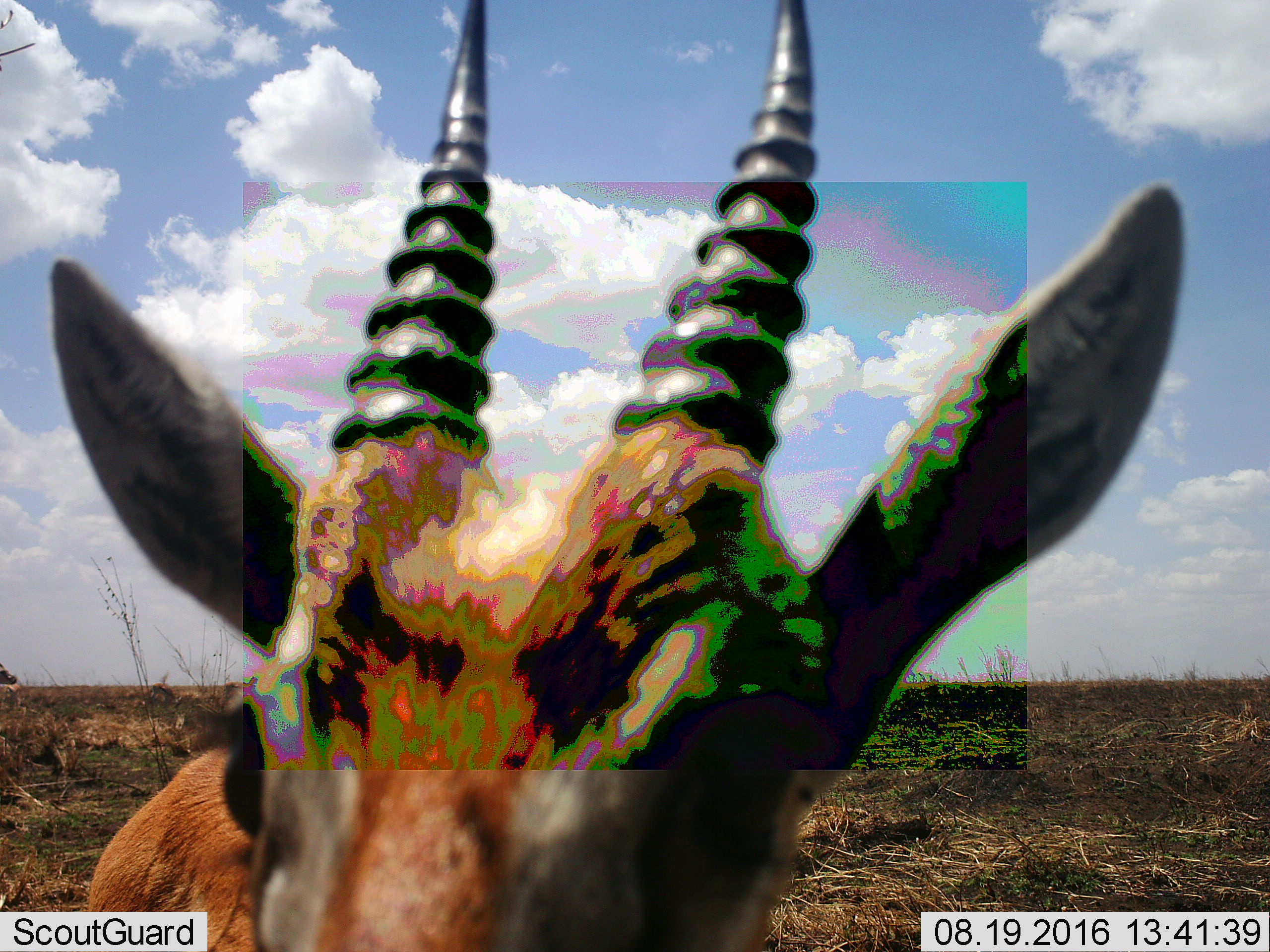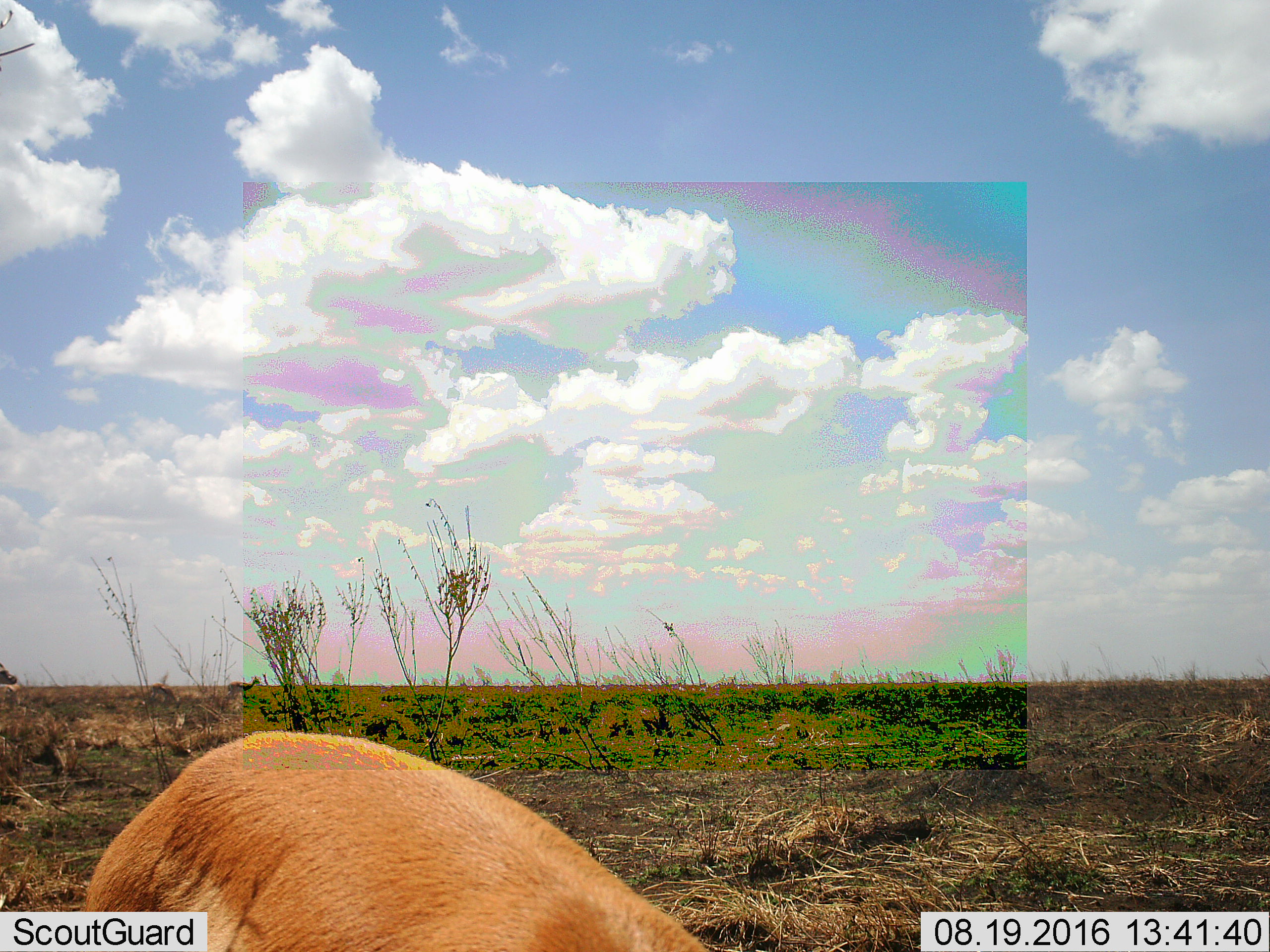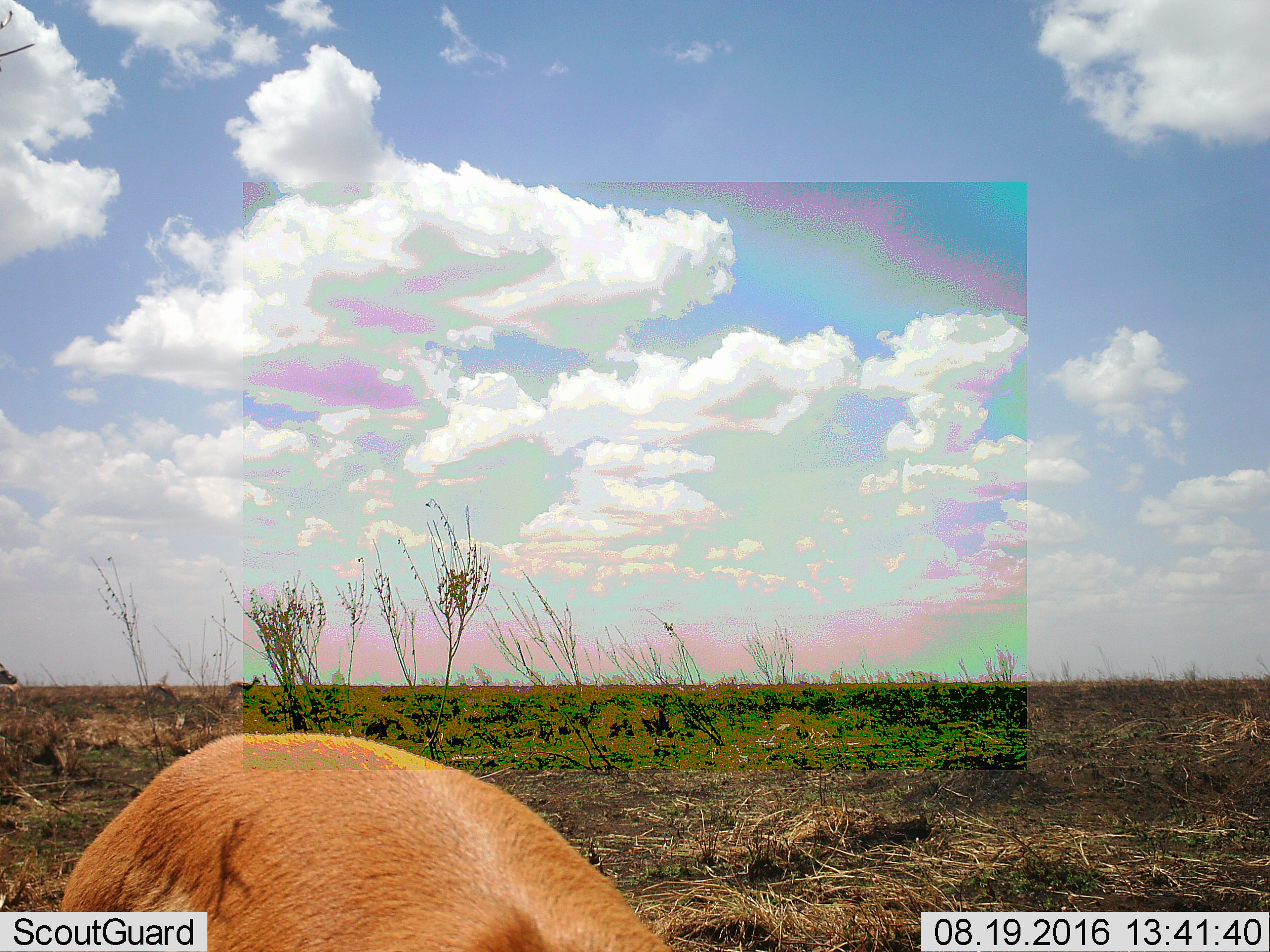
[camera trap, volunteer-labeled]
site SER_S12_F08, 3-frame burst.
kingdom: Animalia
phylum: Chordata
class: Mammalia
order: Artiodactyla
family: Bovidae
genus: Eudorcas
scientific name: Eudorcas thomsonii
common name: thomson's gazelle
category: gazellethomsons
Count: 1.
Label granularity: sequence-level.